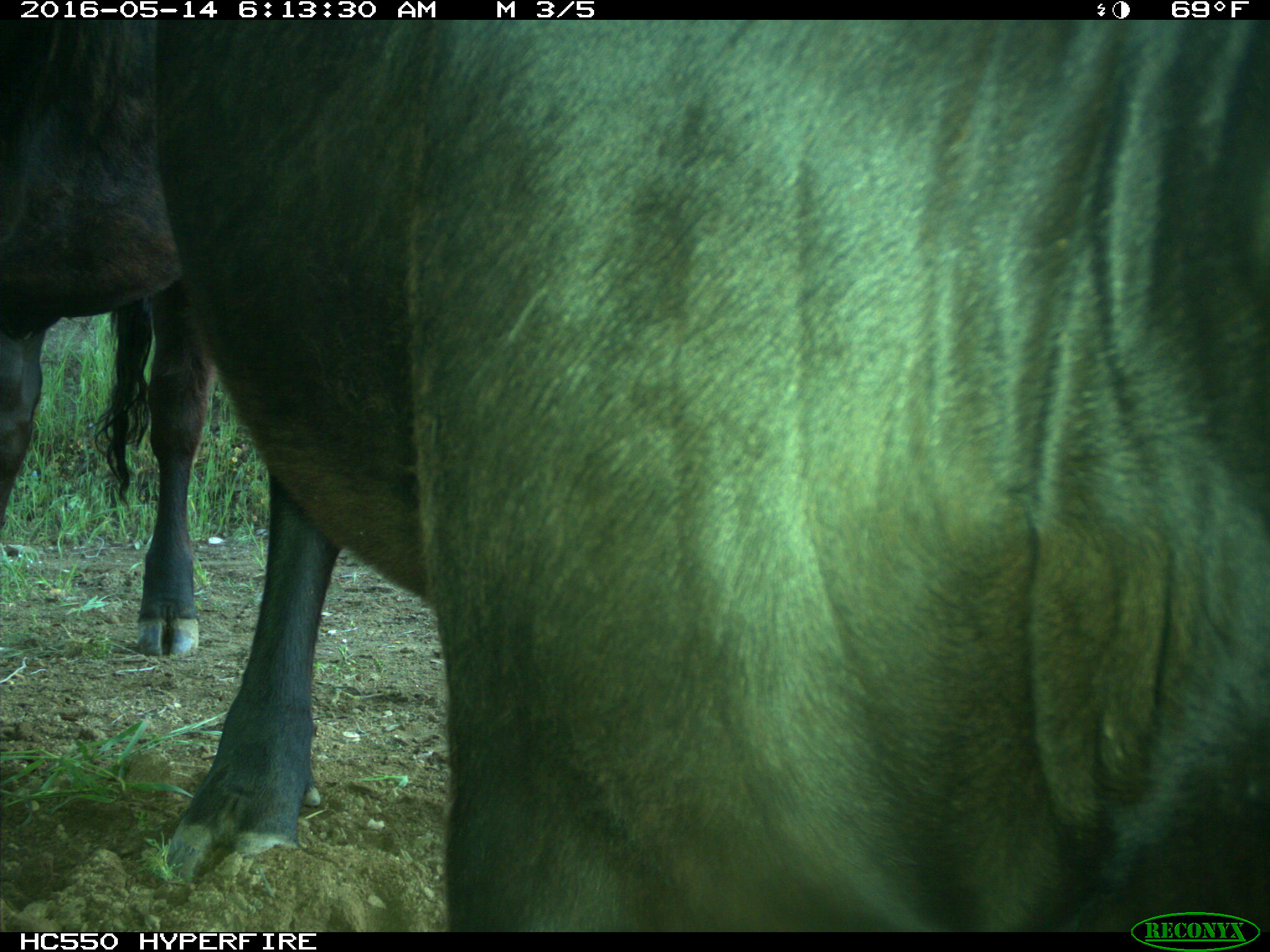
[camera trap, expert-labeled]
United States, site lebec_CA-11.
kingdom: Animalia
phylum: Chordata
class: Mammalia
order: Artiodactyla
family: Bovidae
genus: Bos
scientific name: Bos taurus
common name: domestic cow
Bos taurus (domestic cow).